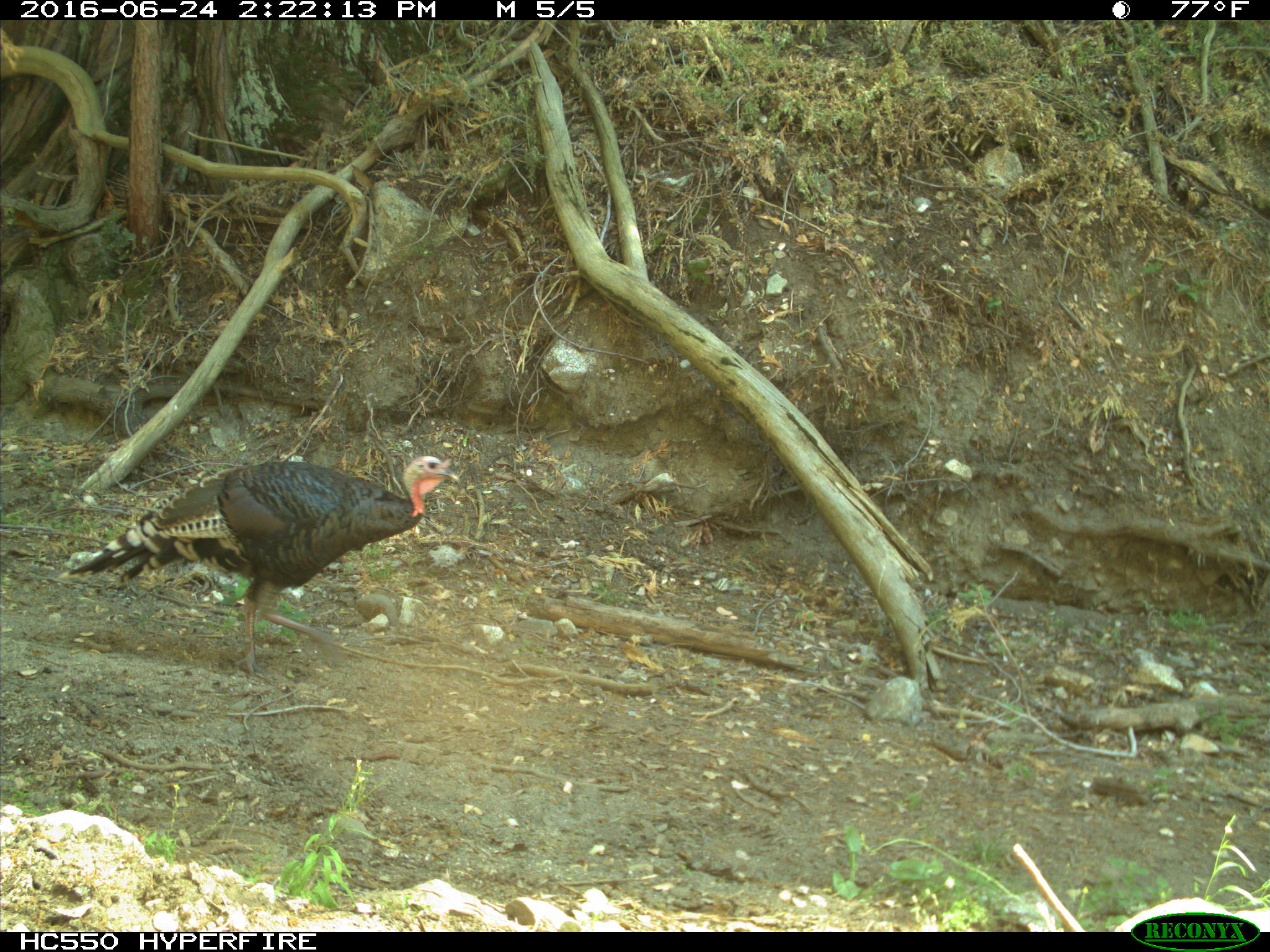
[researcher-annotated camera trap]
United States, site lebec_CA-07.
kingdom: Animalia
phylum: Chordata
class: Mammalia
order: Carnivora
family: Canidae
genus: Canis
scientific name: Canis latrans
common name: coyote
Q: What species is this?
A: Canis latrans (coyote).